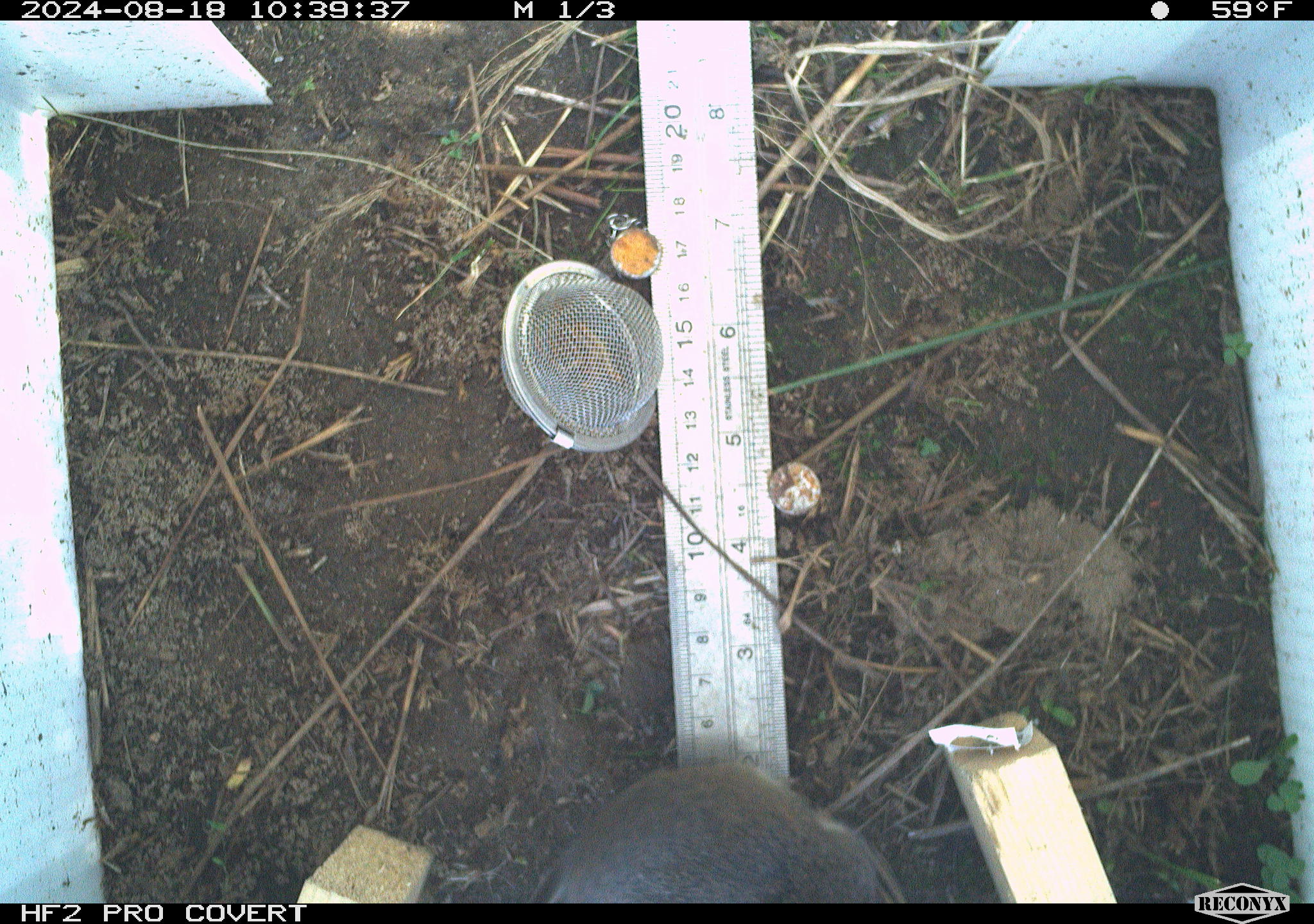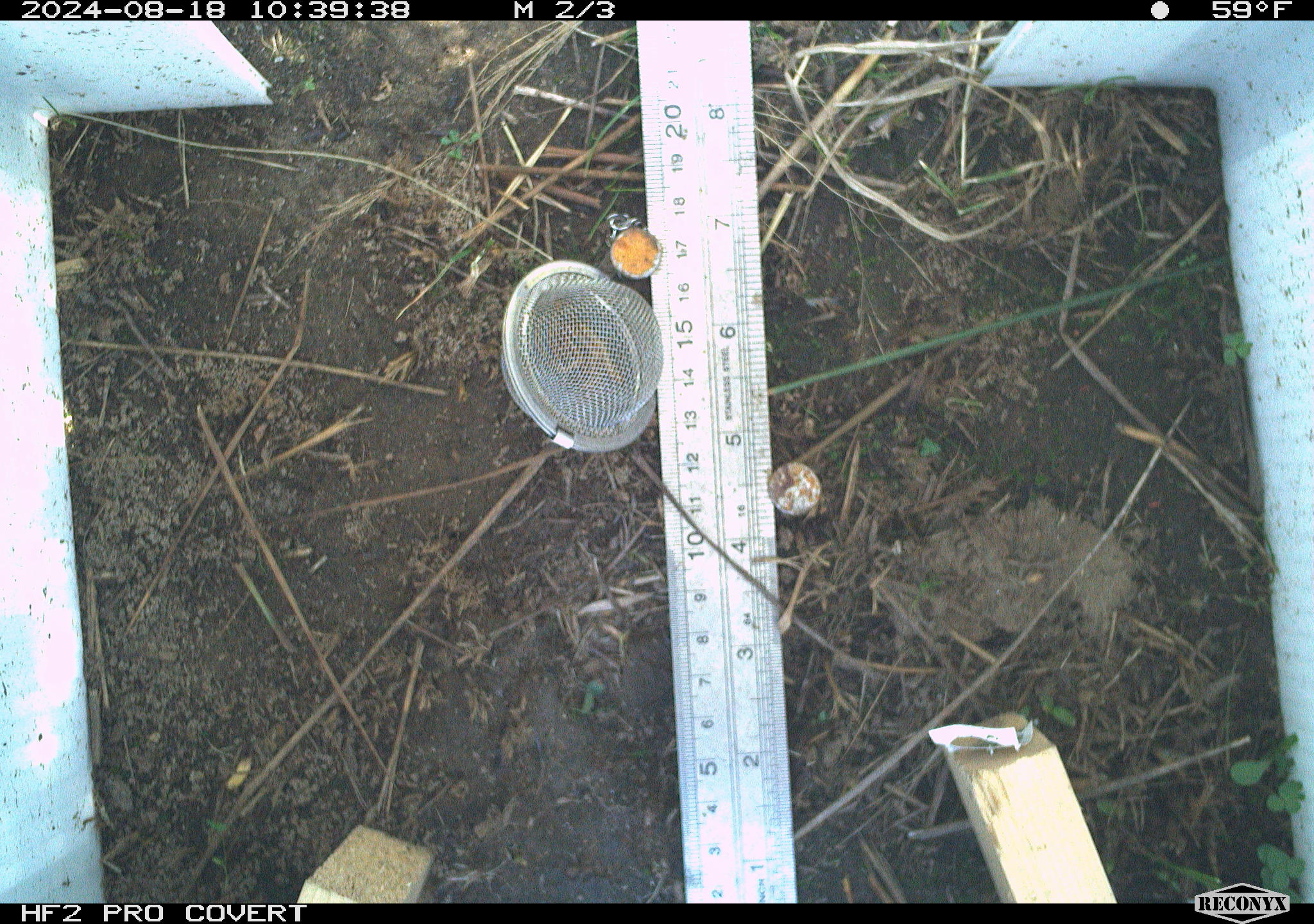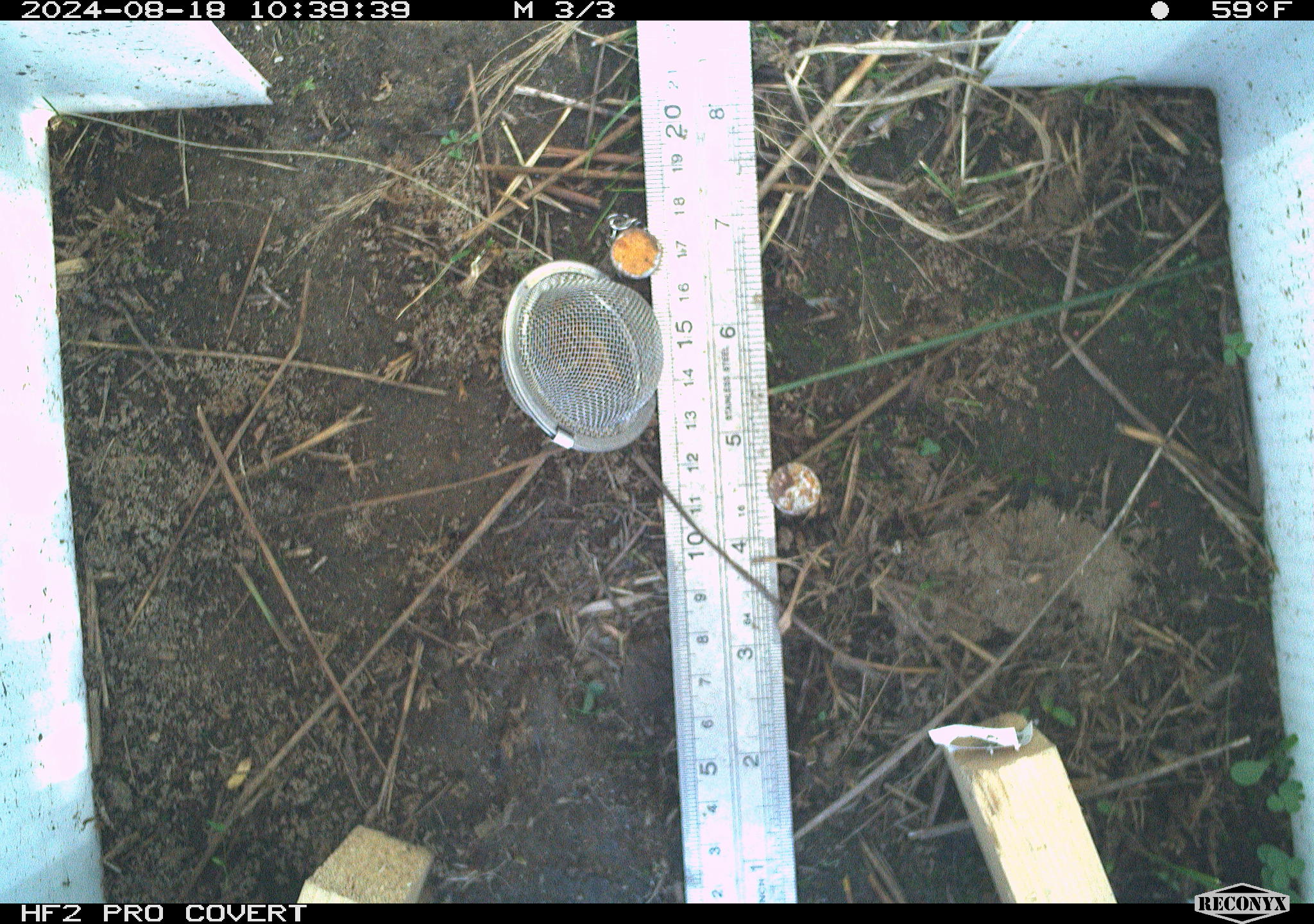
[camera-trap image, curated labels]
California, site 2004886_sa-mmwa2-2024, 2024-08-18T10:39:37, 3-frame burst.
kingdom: Animalia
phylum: Chordata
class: Mammalia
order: Rodentia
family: Cricetidae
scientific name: Arvicolinae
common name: voles, lemmings, and muskrats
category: arvicolinae subfamily